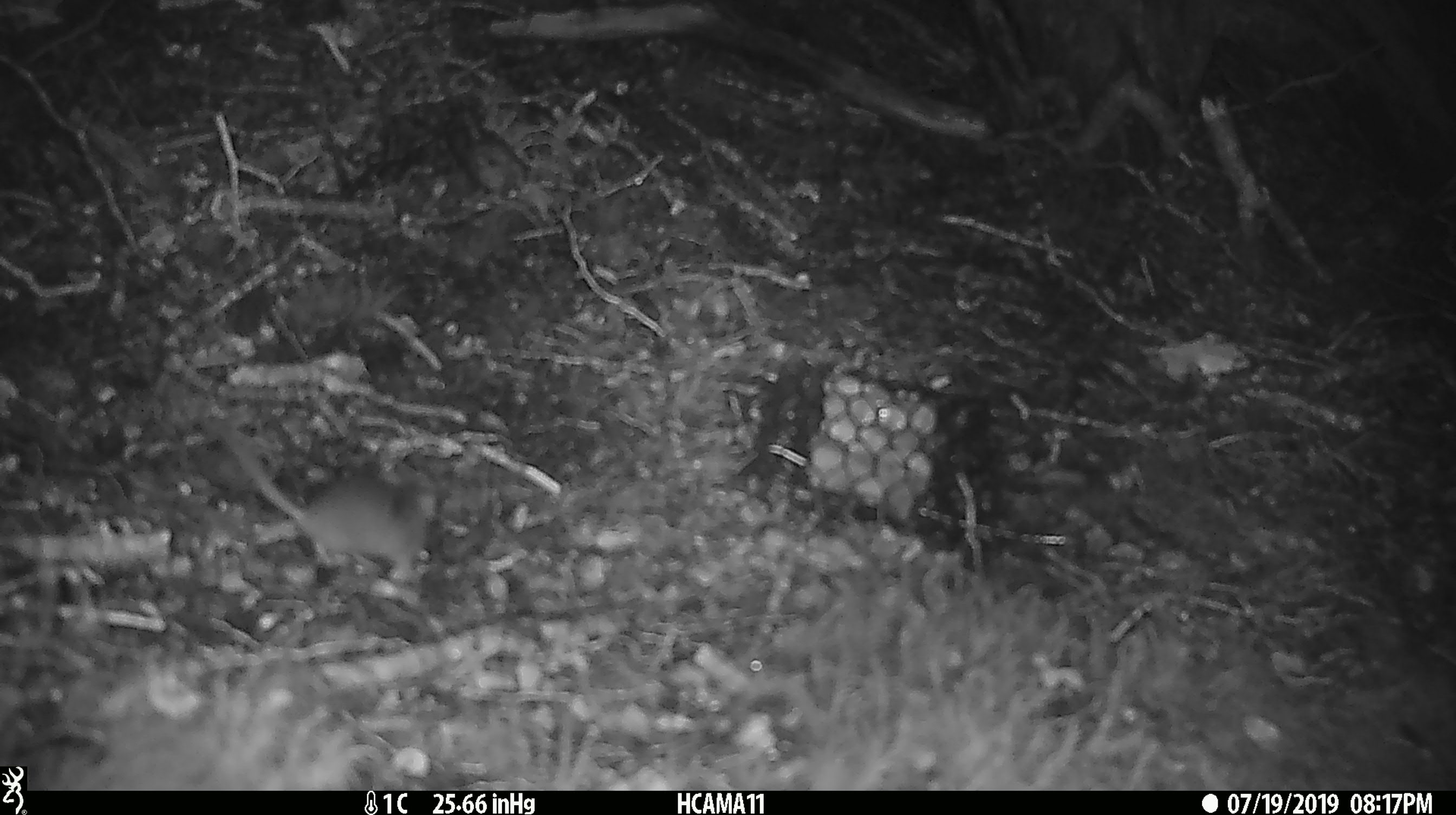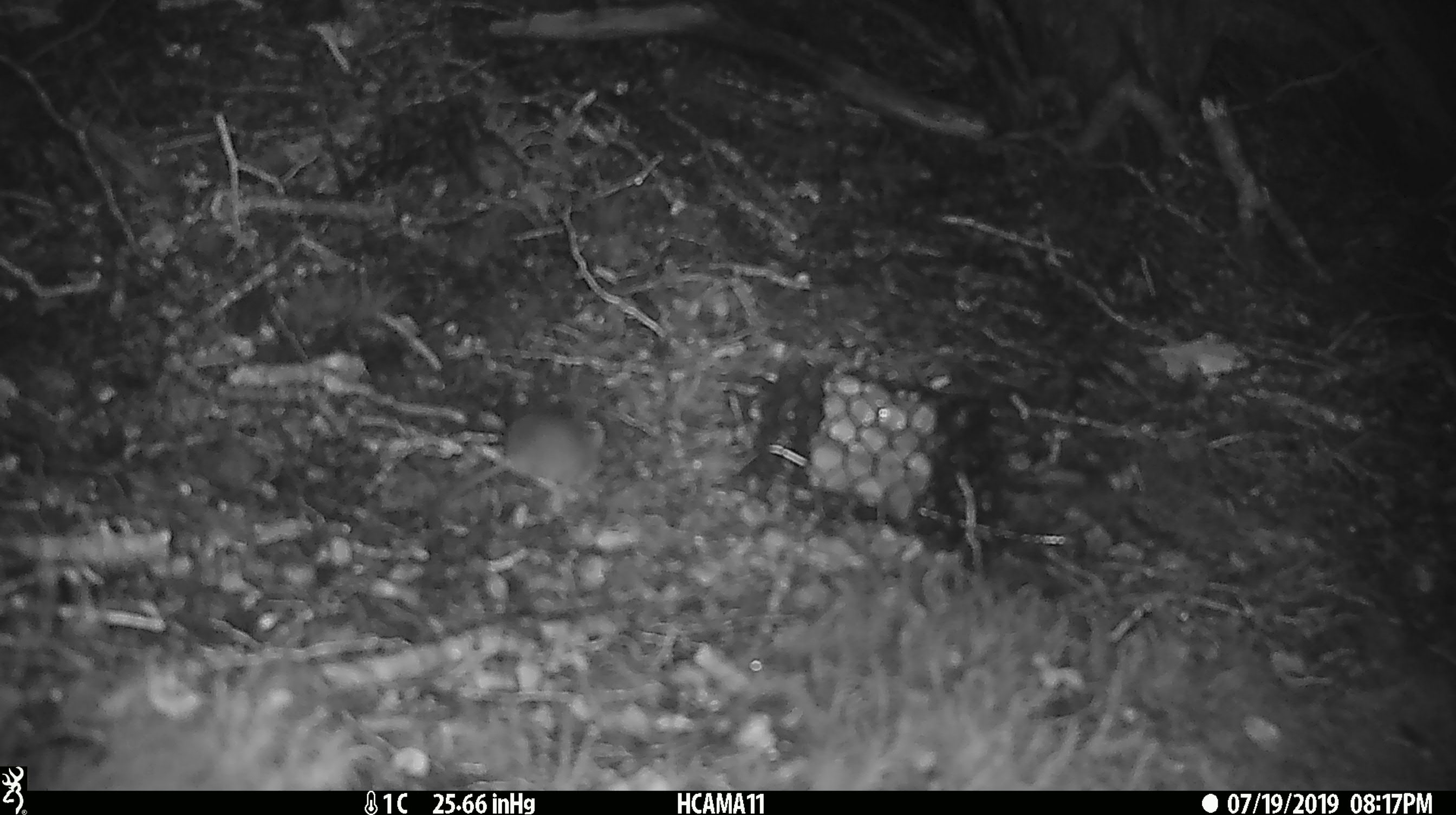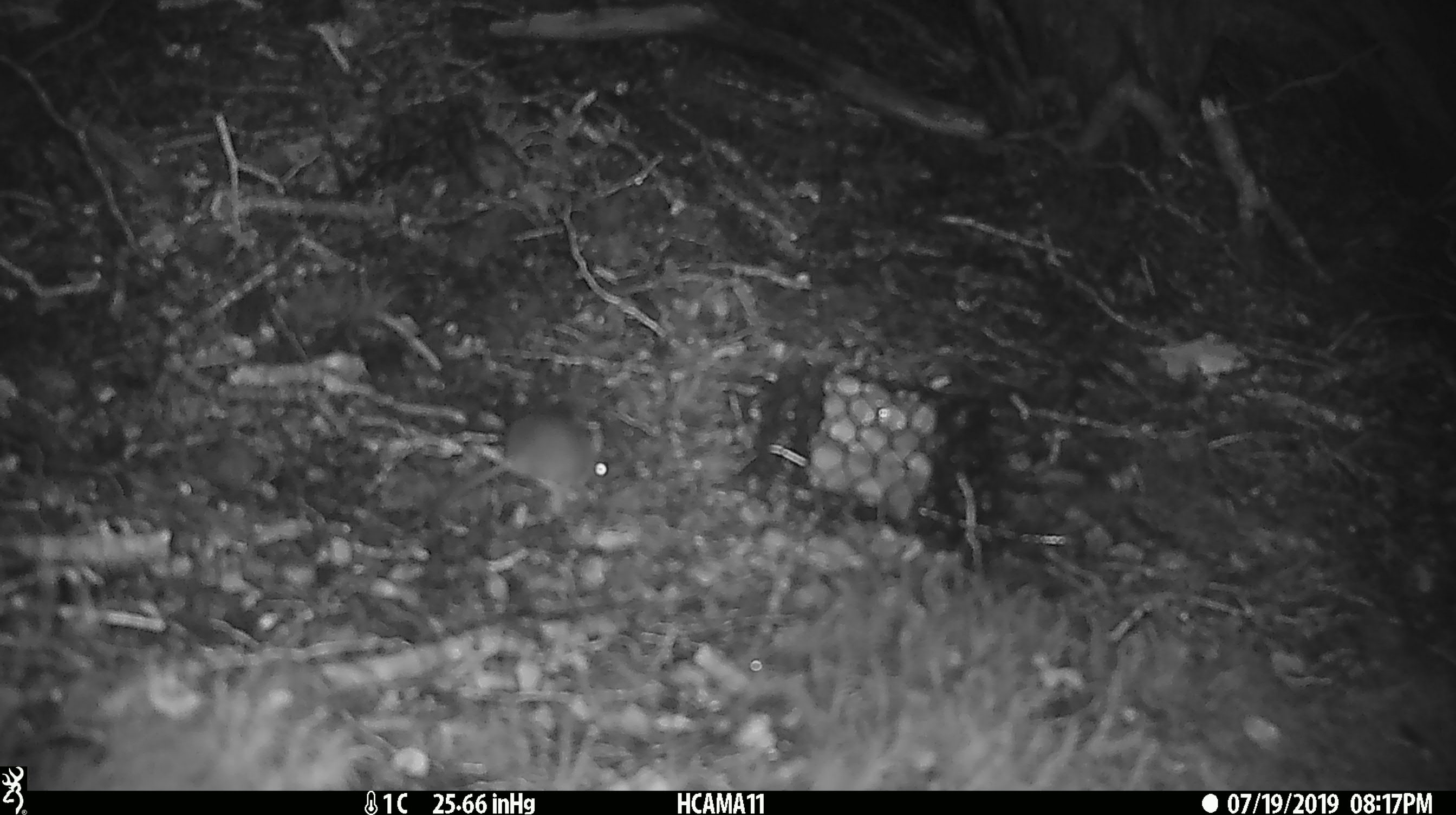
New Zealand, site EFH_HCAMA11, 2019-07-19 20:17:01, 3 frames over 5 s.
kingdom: Animalia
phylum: Chordata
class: Mammalia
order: Rodentia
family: Muridae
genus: Mus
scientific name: Mus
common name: mouse